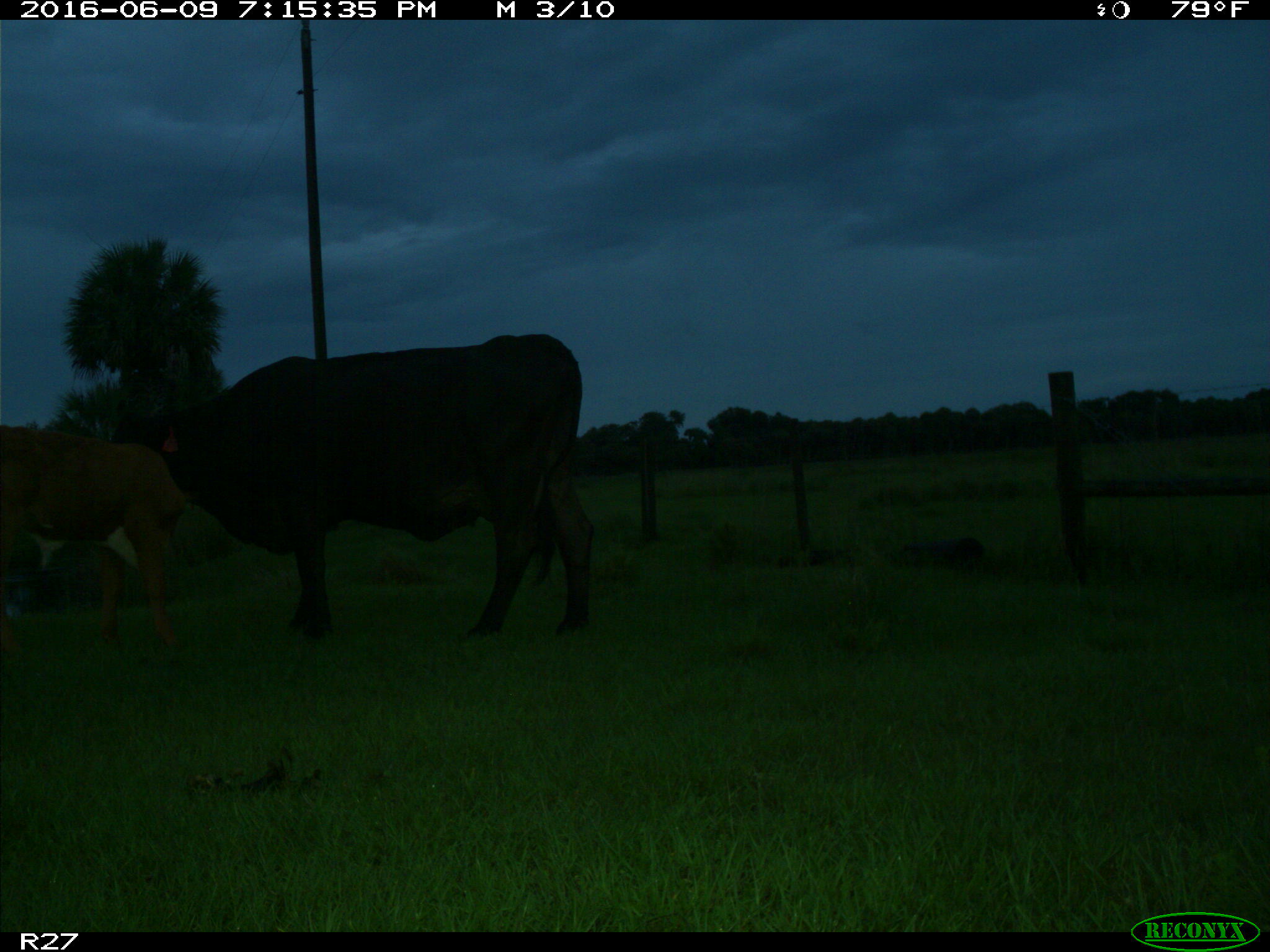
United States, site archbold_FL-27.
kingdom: Animalia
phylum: Chordata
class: Mammalia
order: Artiodactyla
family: Bovidae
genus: Bos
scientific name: Bos taurus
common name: domestic cow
Bos taurus (domestic cow).